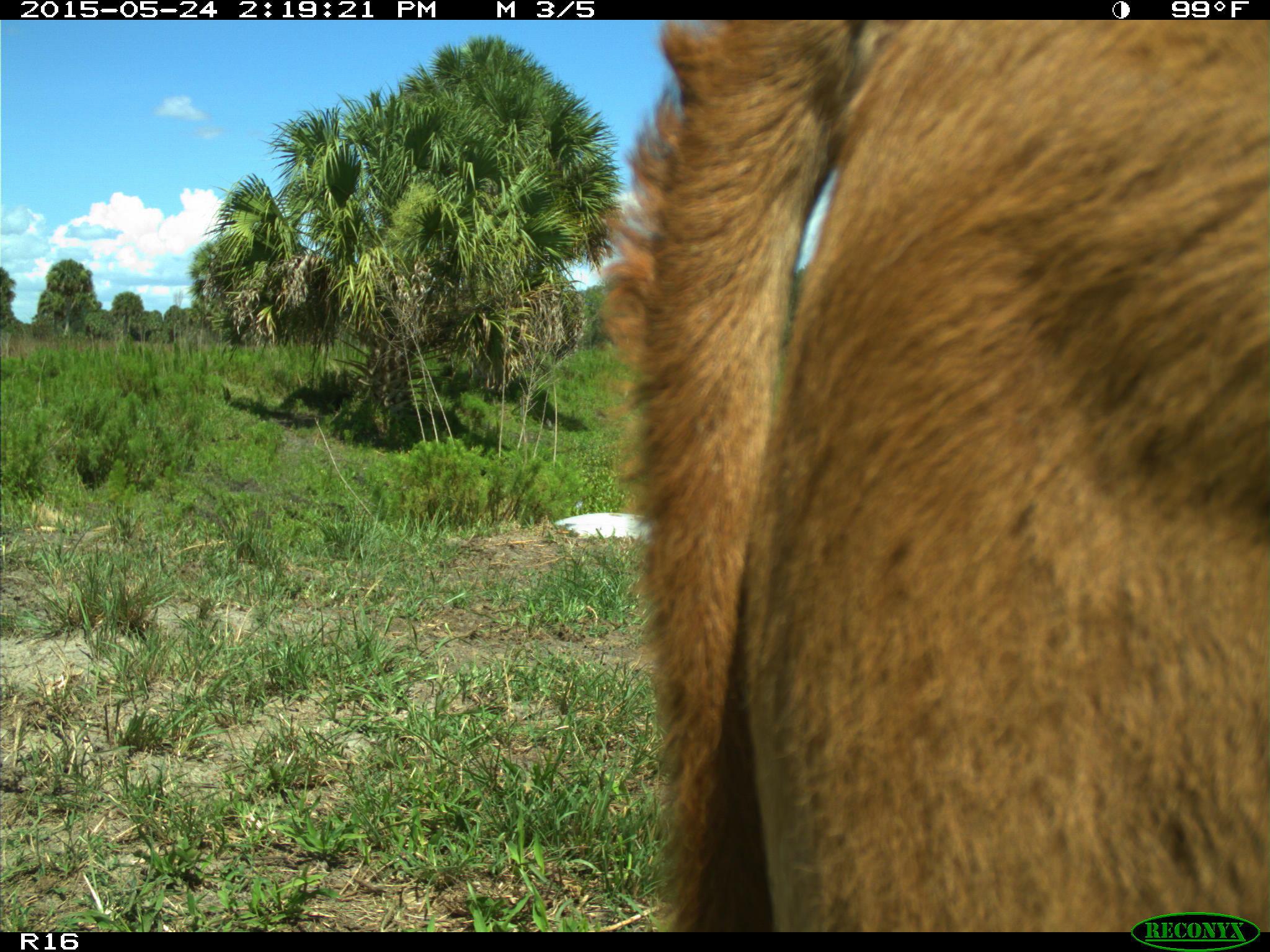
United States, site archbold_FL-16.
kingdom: Animalia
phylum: Chordata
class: Mammalia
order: Artiodactyla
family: Bovidae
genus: Bos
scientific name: Bos taurus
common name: domestic cow